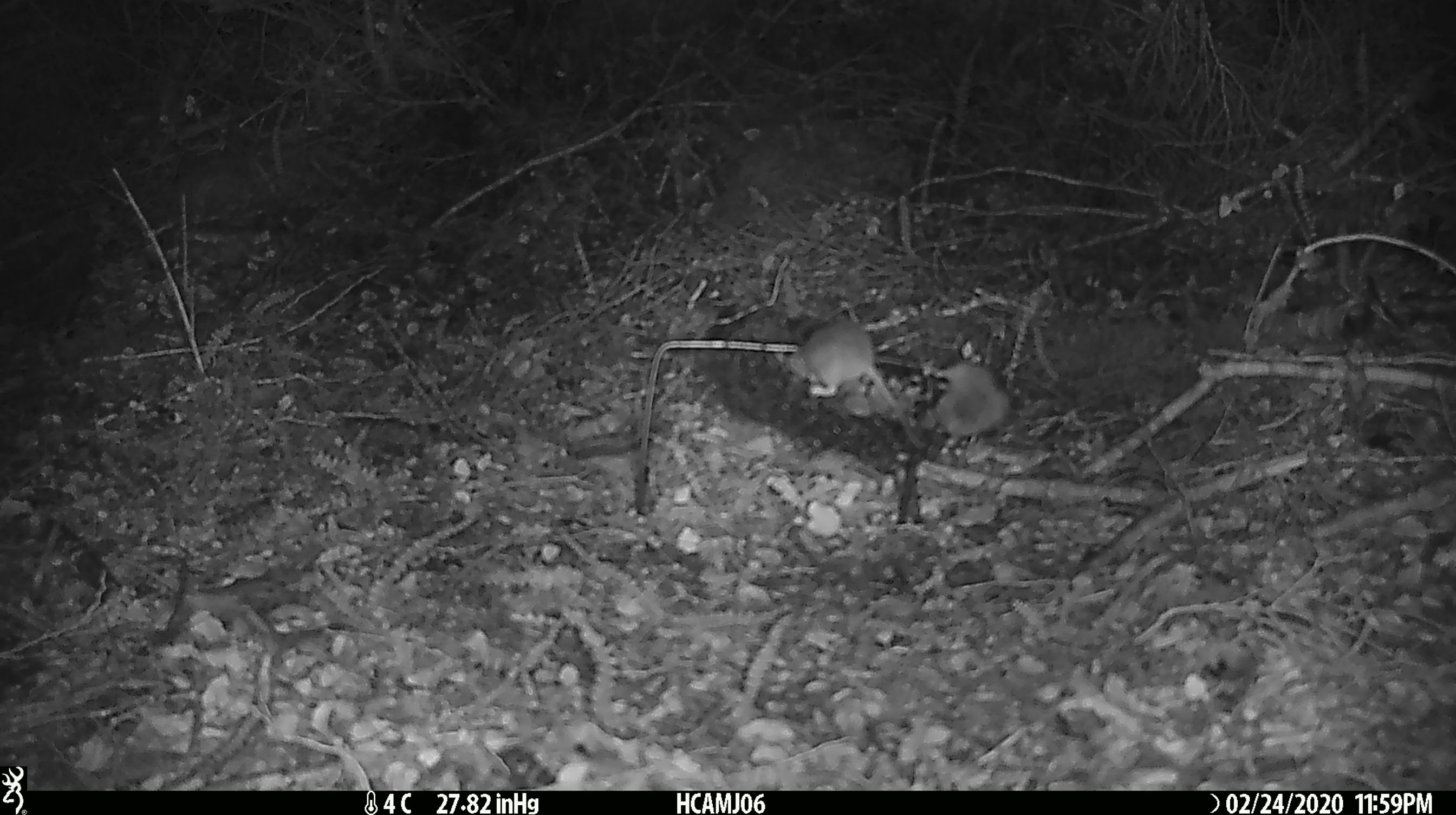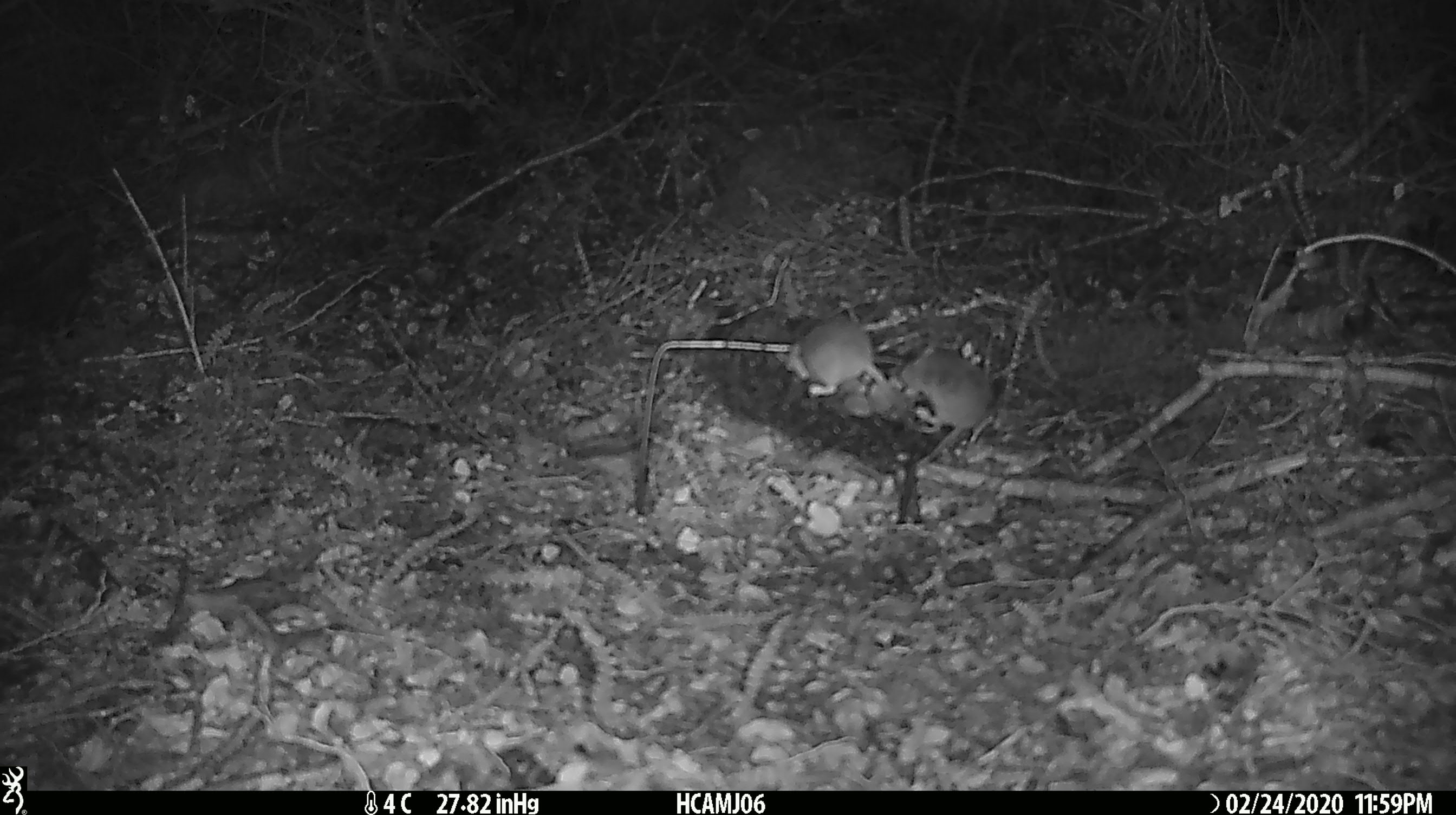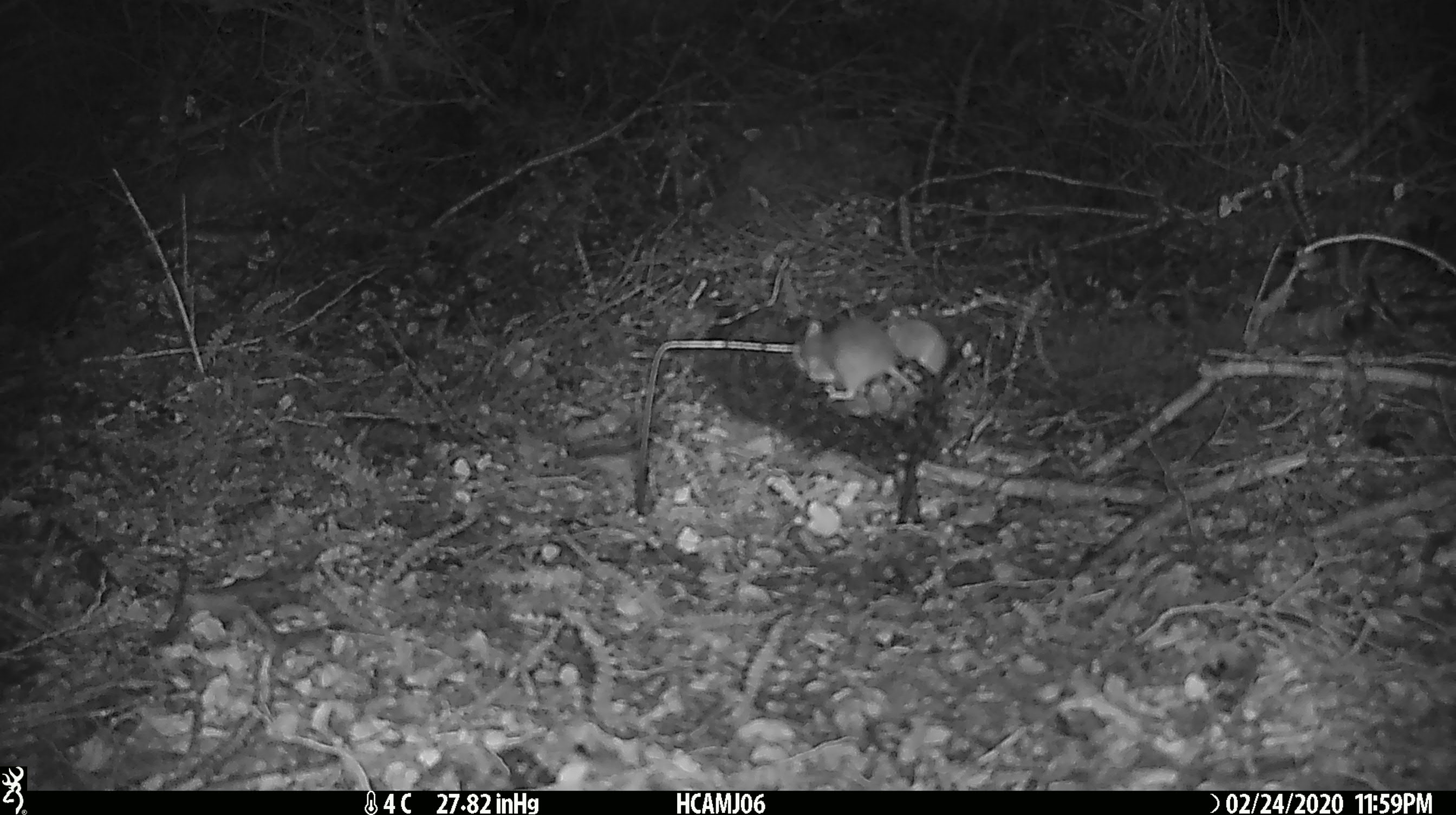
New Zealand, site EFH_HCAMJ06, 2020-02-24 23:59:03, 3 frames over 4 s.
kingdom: Animalia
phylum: Chordata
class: Mammalia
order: Rodentia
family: Muridae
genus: Mus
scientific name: Mus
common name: mouse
Mouse (Mus).